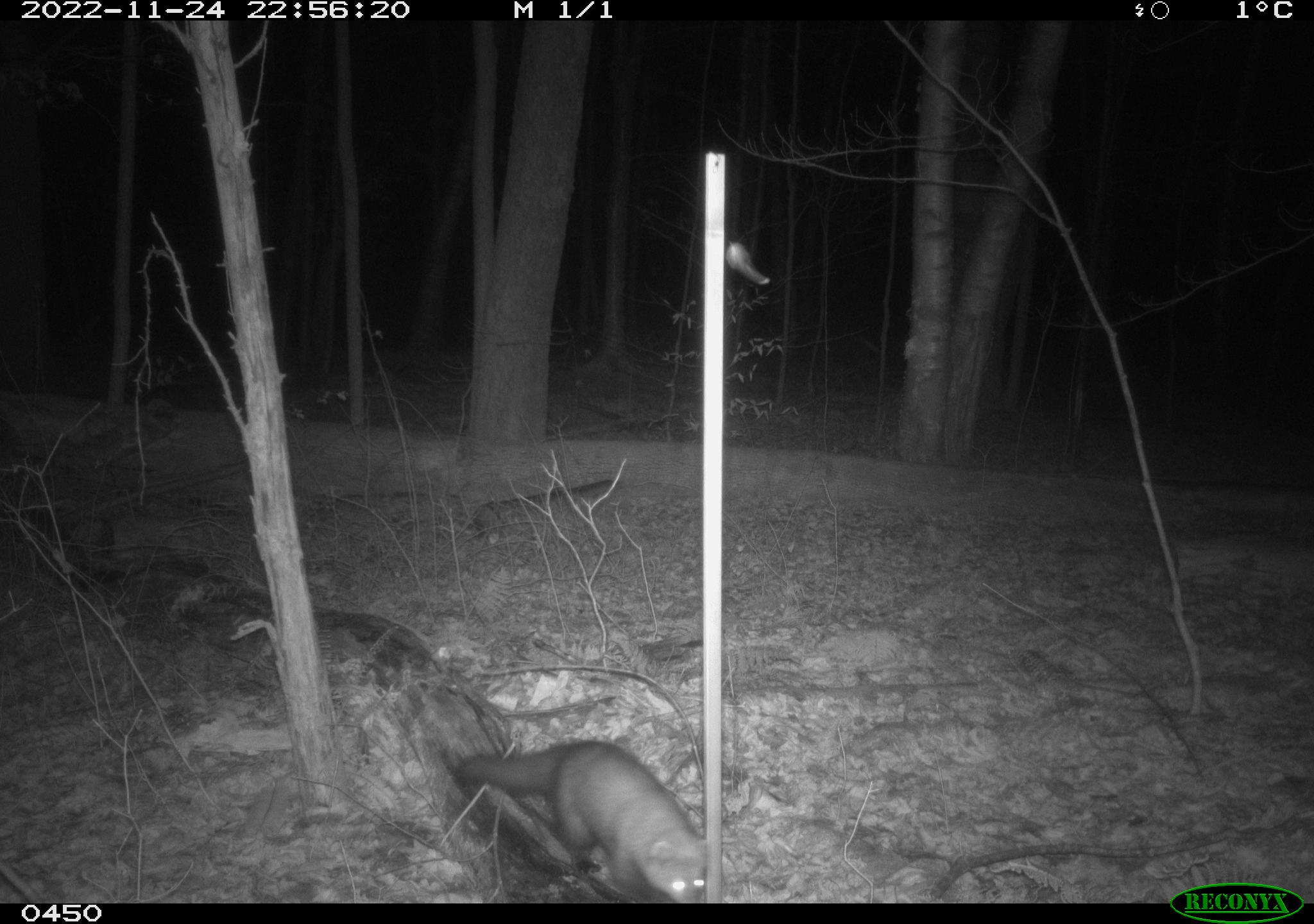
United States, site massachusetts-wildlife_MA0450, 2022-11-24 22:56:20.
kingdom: Animalia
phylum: Chordata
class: Mammalia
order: Carnivora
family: Mustelidae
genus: Pekania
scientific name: Pekania pennanti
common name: fisher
Fisher (Pekania pennanti).